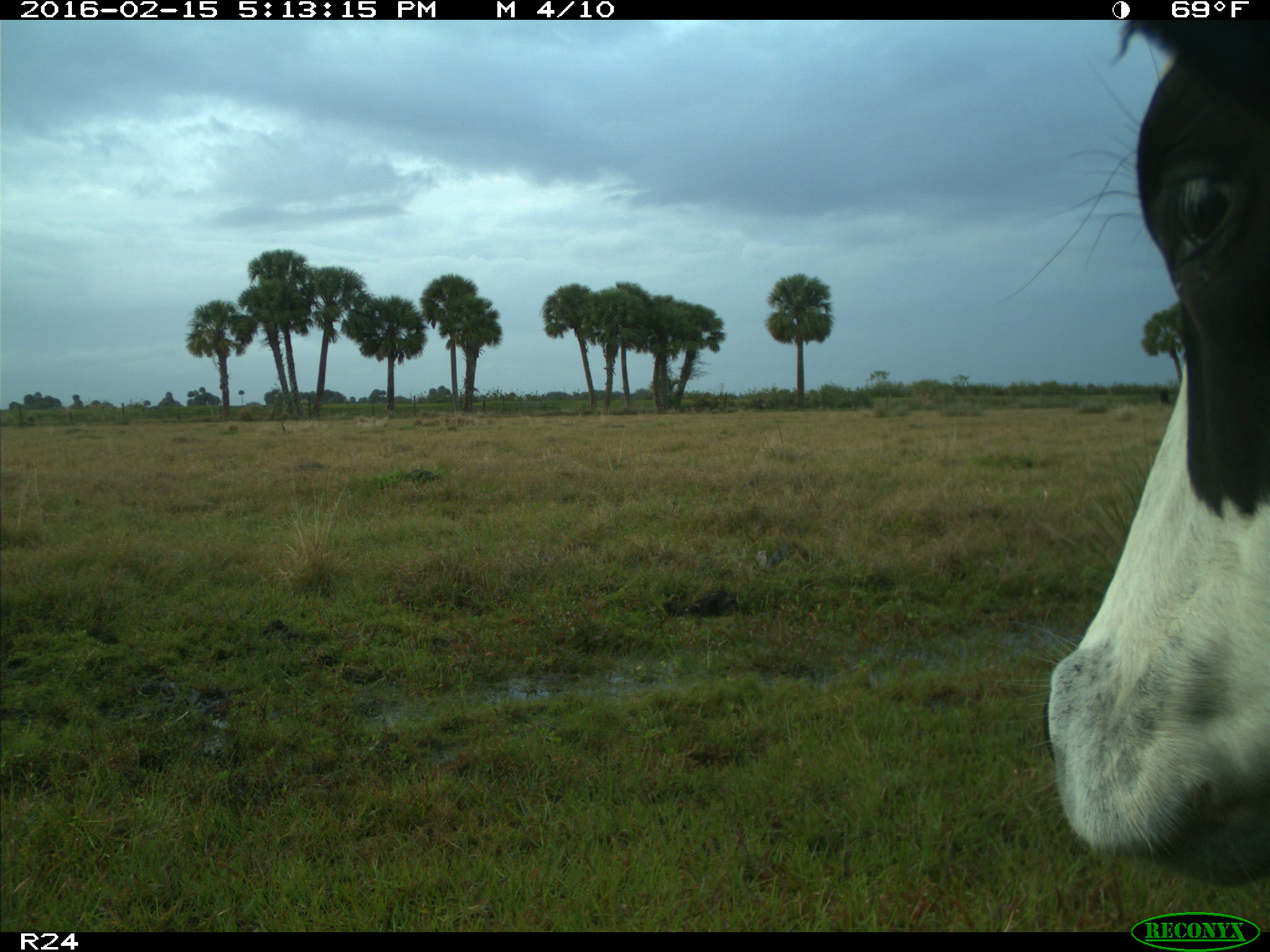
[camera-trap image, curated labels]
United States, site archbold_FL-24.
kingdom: Animalia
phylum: Chordata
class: Mammalia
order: Artiodactyla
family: Bovidae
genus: Bos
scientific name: Bos taurus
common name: domestic cow